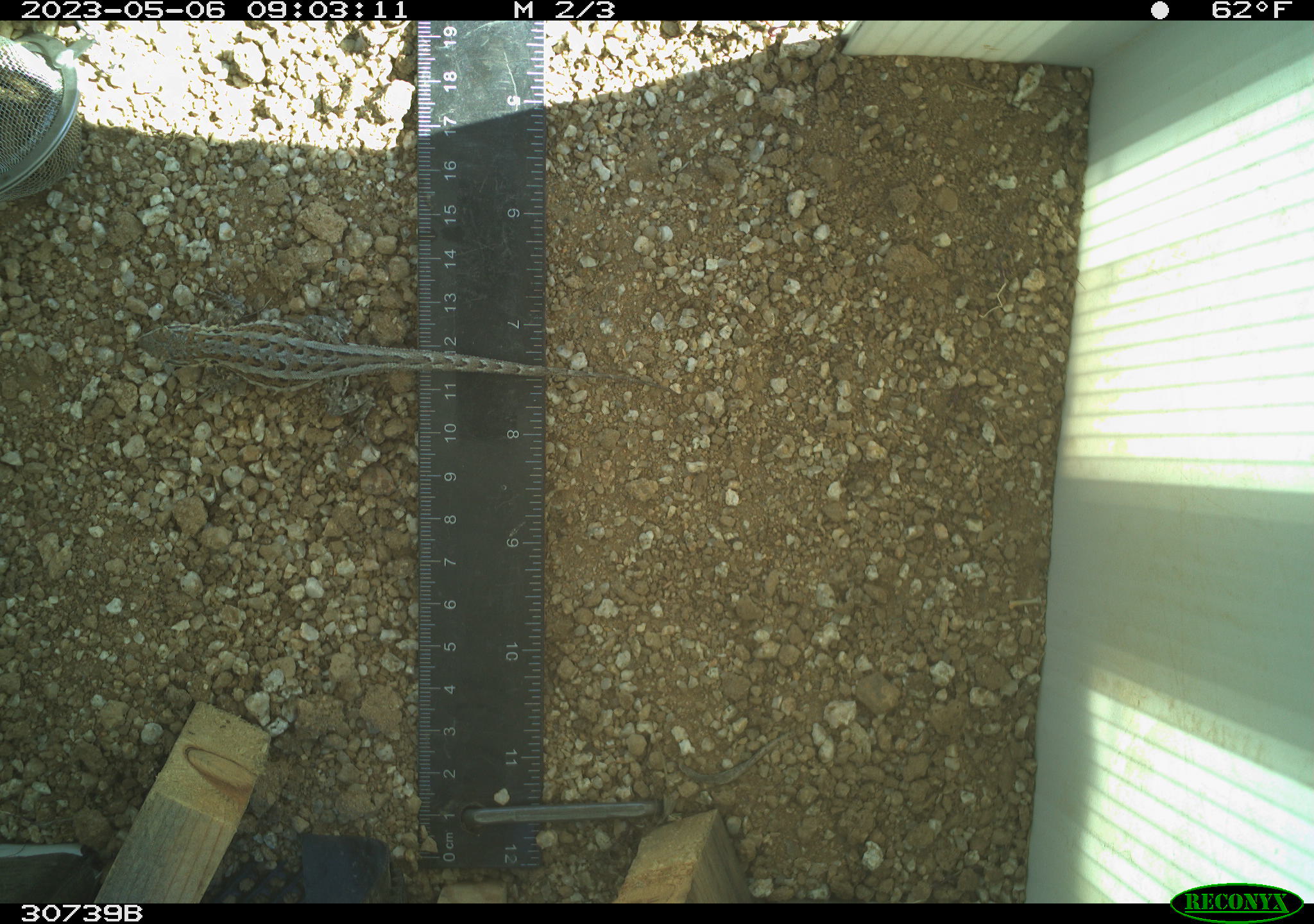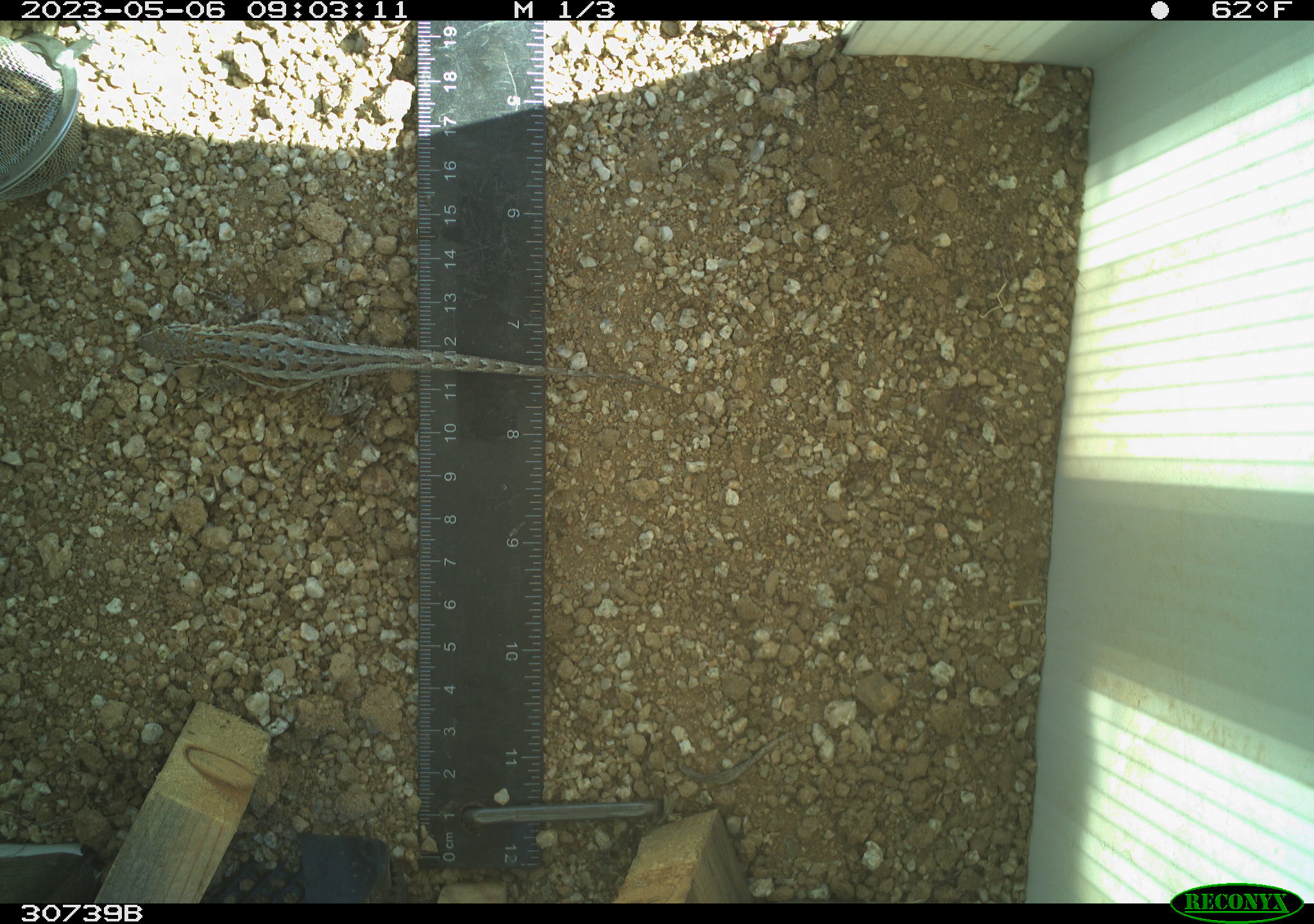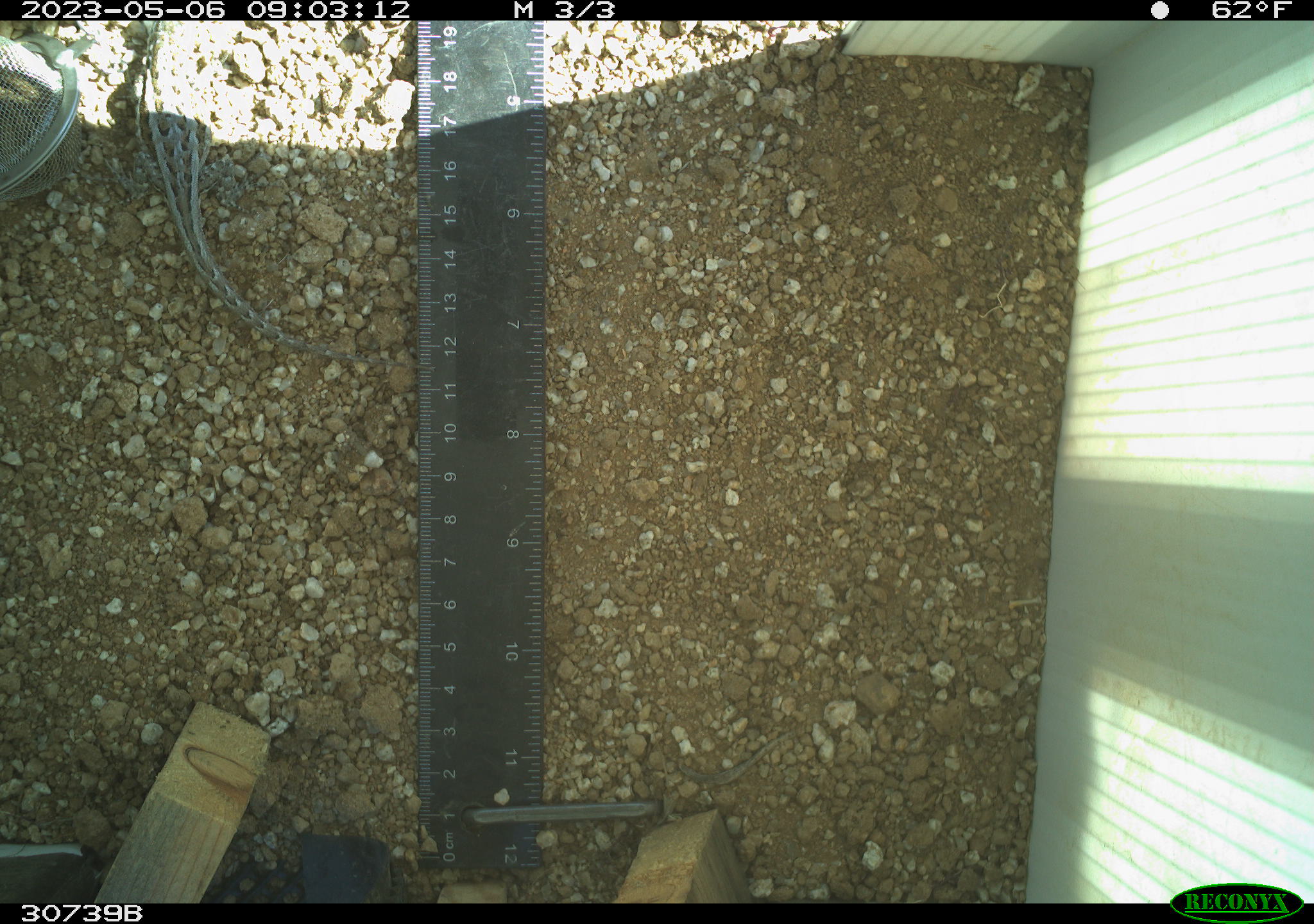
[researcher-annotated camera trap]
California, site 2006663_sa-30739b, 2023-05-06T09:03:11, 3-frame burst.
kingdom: Animalia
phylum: Chordata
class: Reptilia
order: Squamata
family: Phrynosomatidae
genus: Sceloporus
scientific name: Sceloporus graciosus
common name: common sagebrush lizard